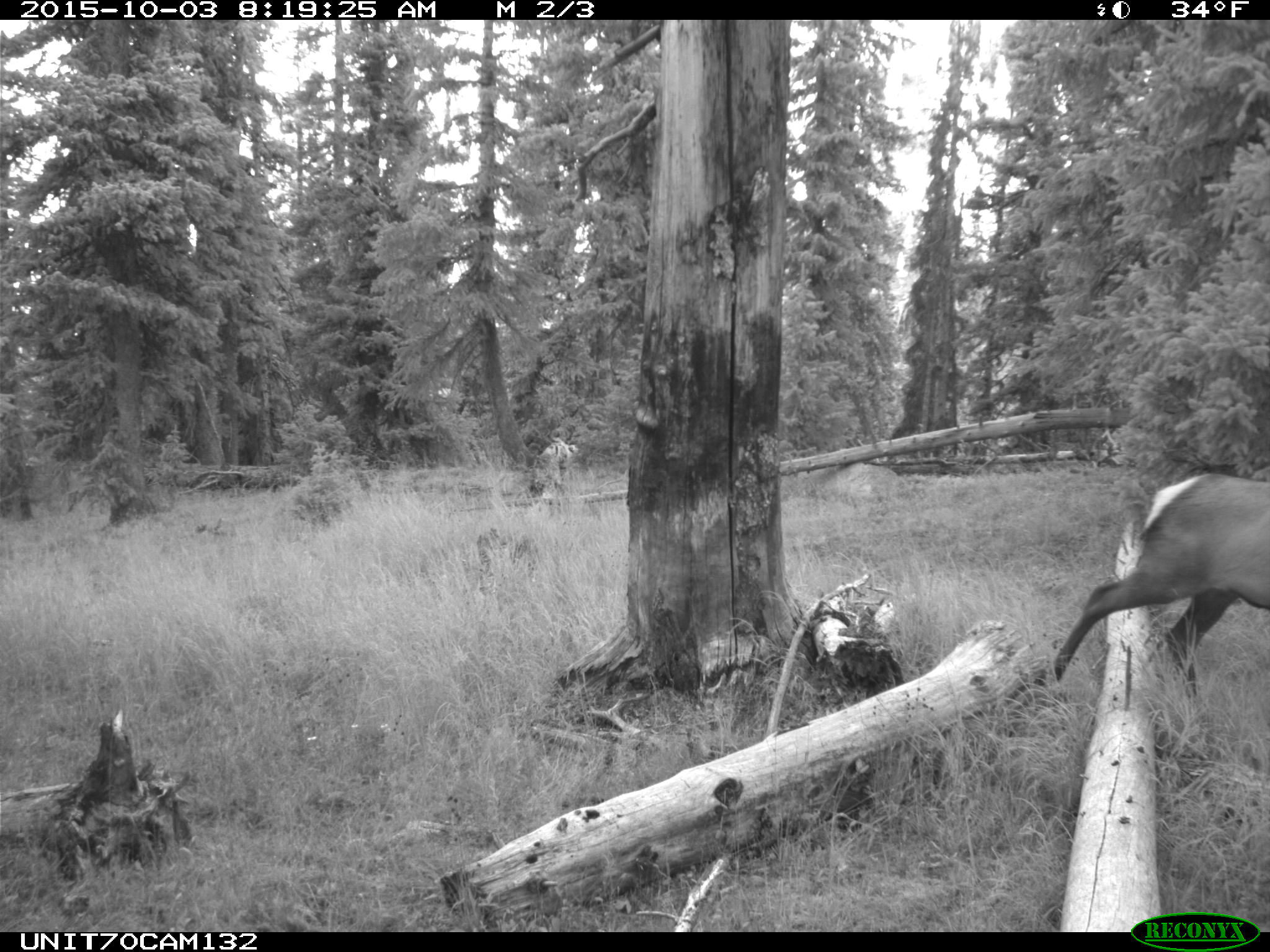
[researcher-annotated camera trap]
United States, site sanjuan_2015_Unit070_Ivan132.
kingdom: Animalia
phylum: Chordata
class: Mammalia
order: Artiodactyla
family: Cervidae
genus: Cervus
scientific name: Cervus elaphus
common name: red deer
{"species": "Cervus elaphus (red deer)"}